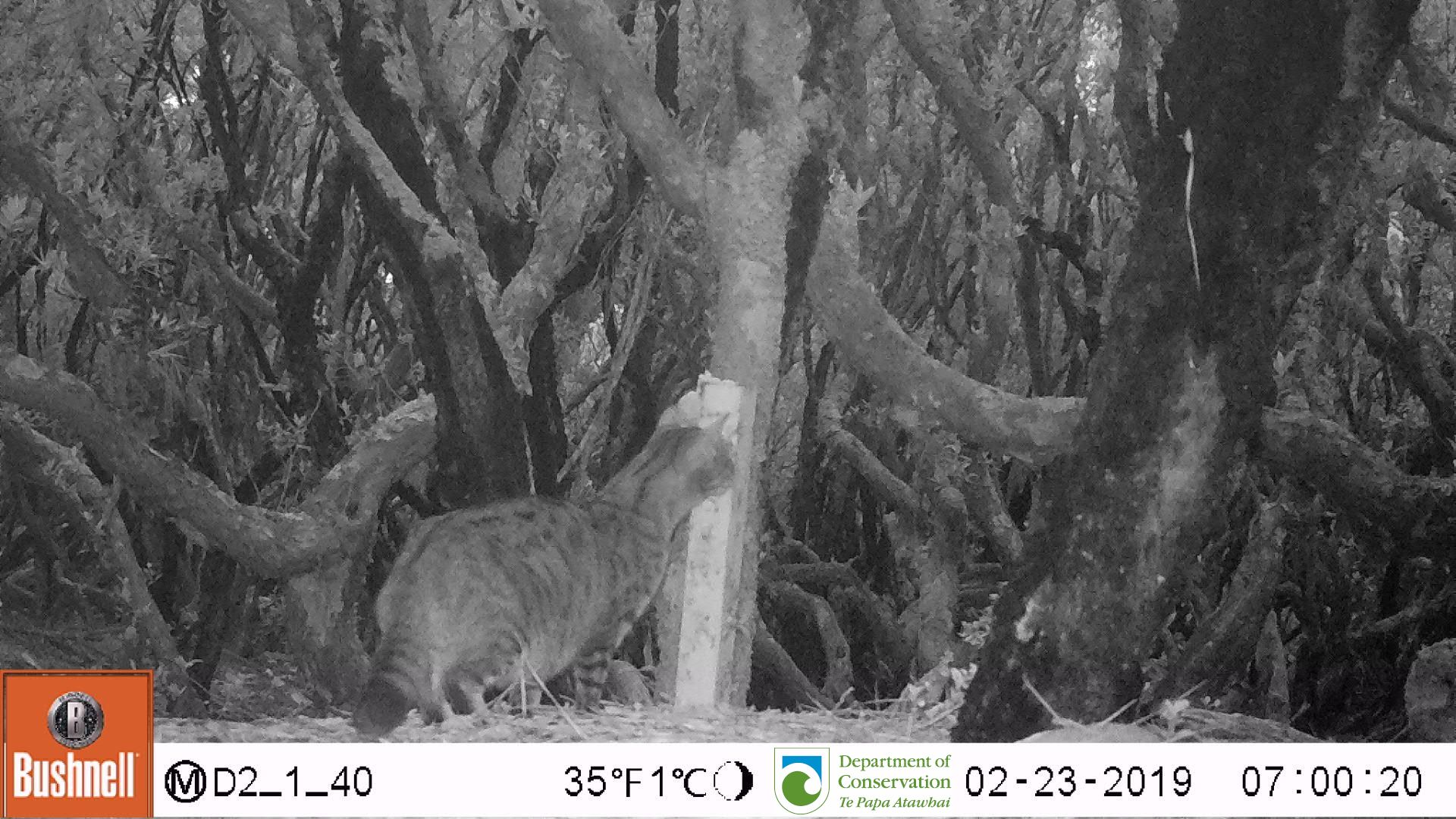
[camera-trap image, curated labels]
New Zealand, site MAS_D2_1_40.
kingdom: Animalia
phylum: Chordata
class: Mammalia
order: Carnivora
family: Felidae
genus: Felis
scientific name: Felis catus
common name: domestic cat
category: cat